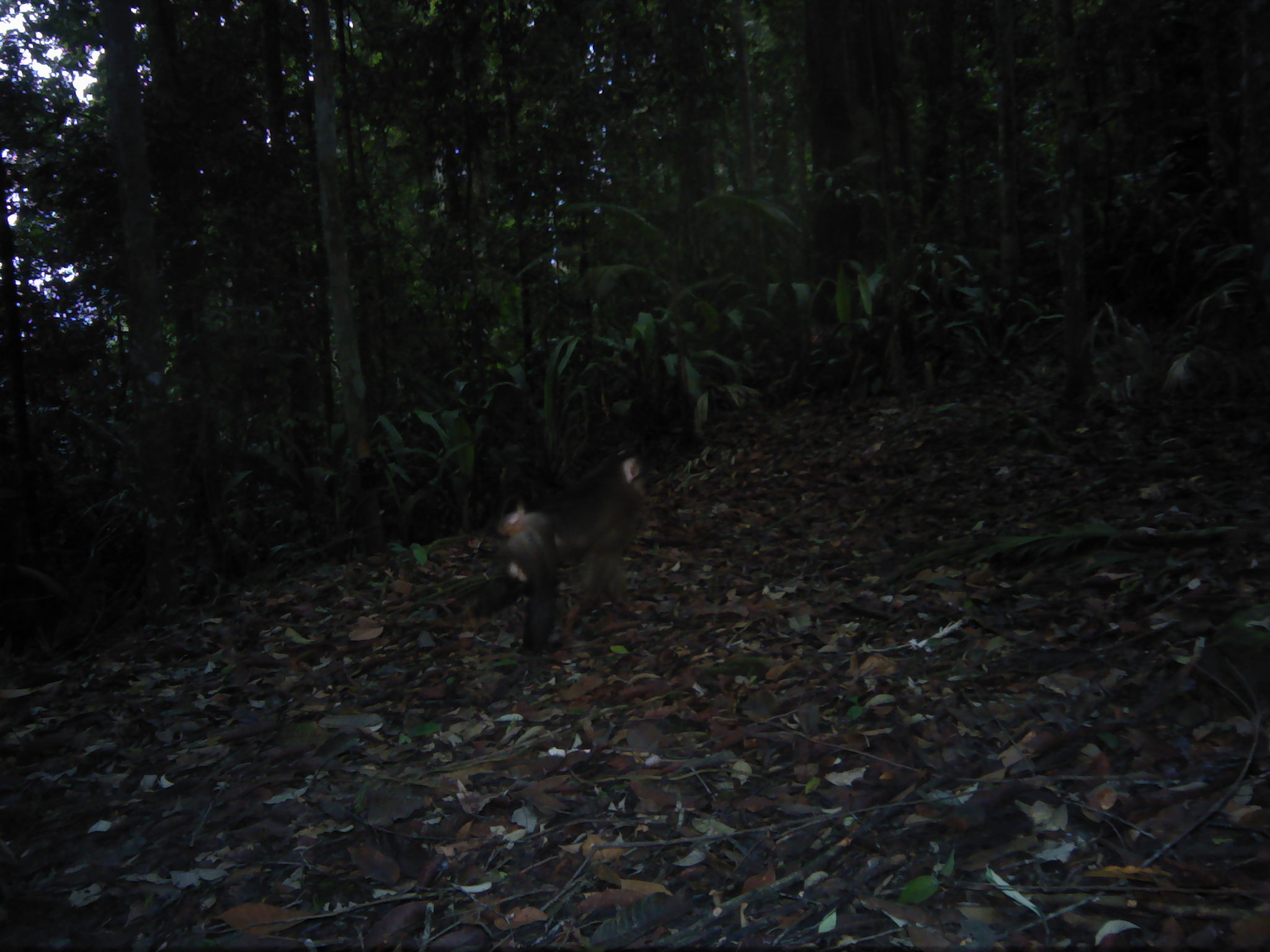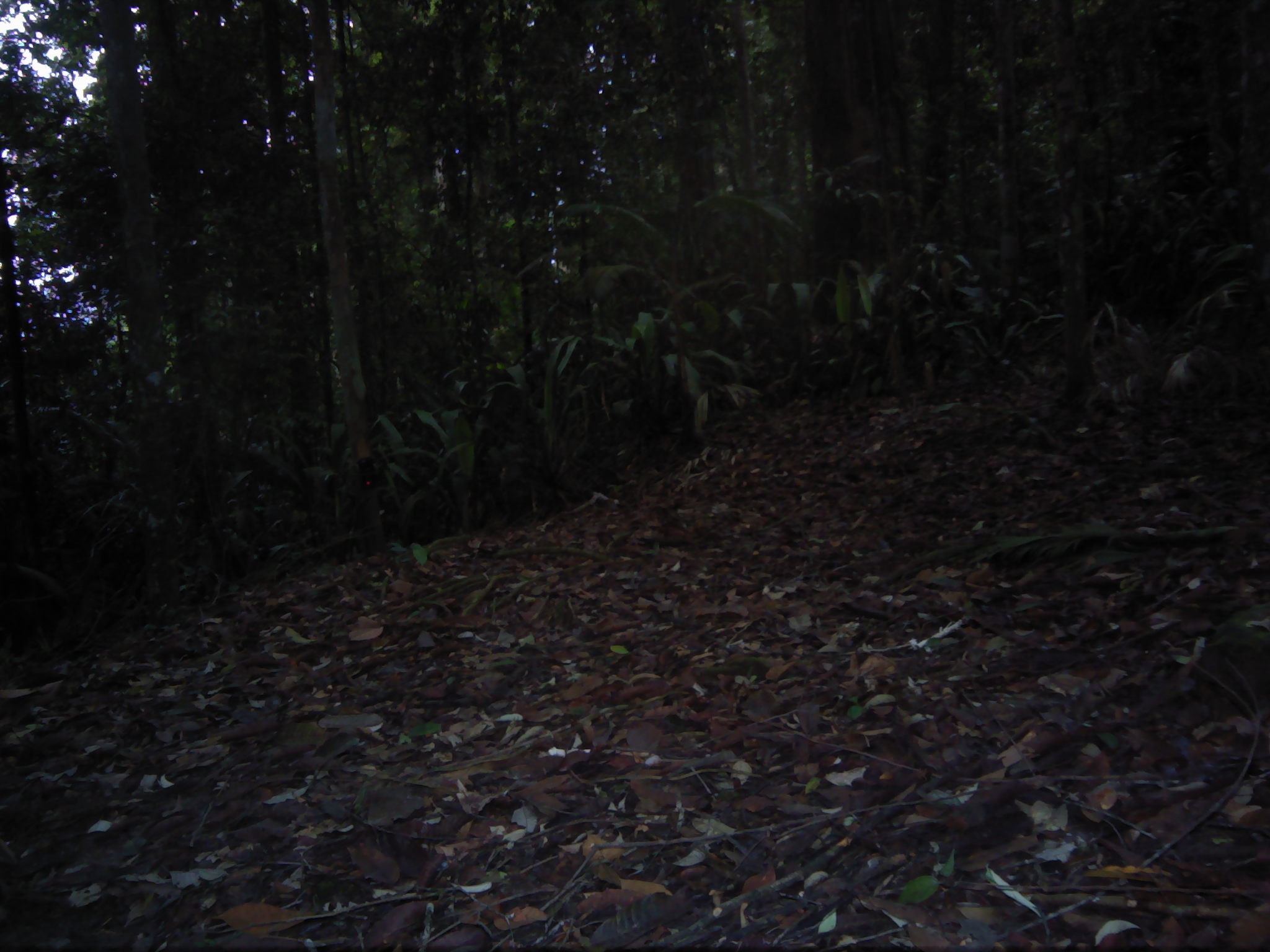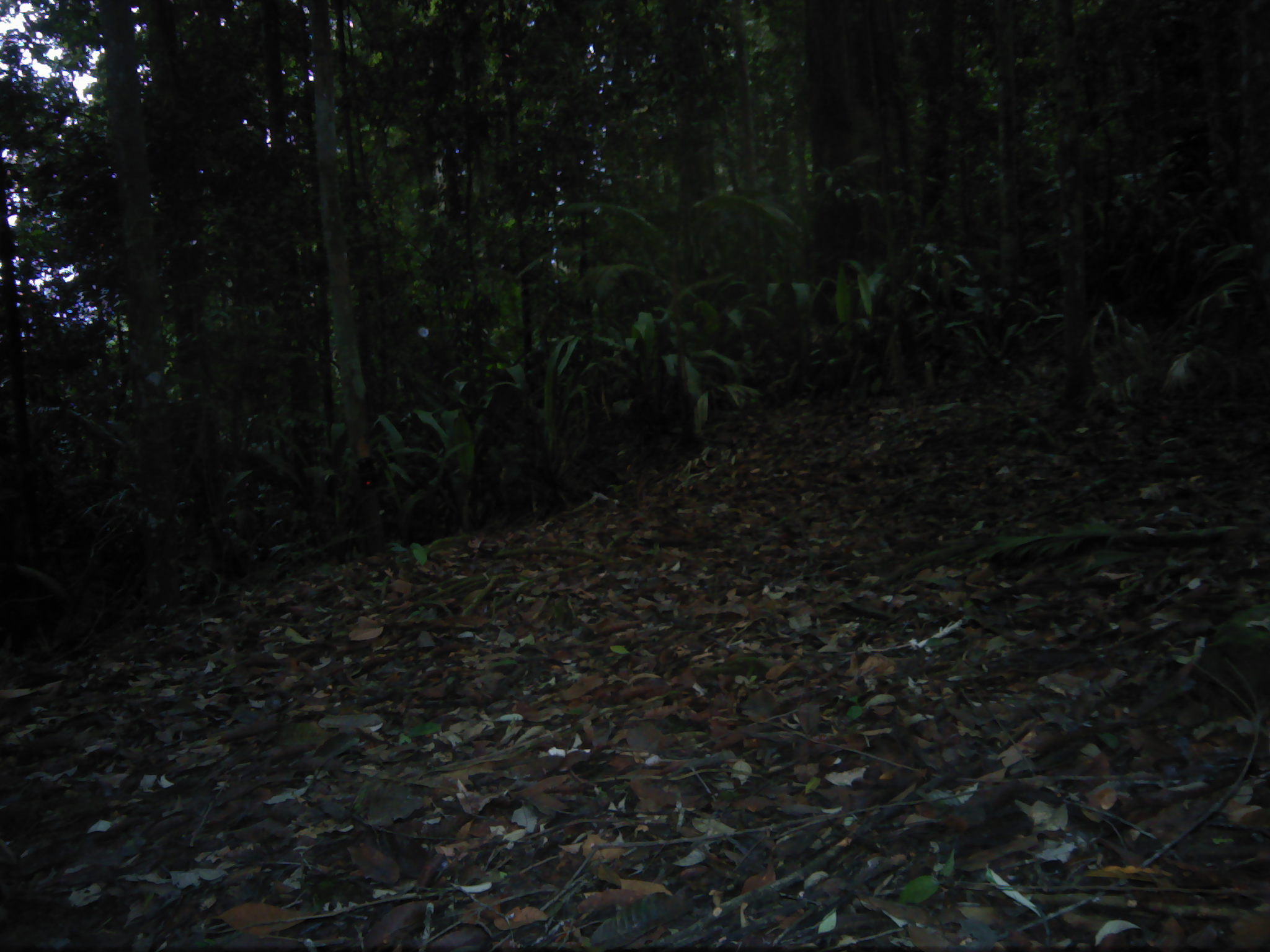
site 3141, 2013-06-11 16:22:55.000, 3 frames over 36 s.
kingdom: Animalia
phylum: Chordata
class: Mammalia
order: Primates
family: Cercopithecidae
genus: Macaca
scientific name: Macaca nemestrina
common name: southern pig-tailed macaque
Macaca nemestrina (southern pig-tailed macaque), count 1.